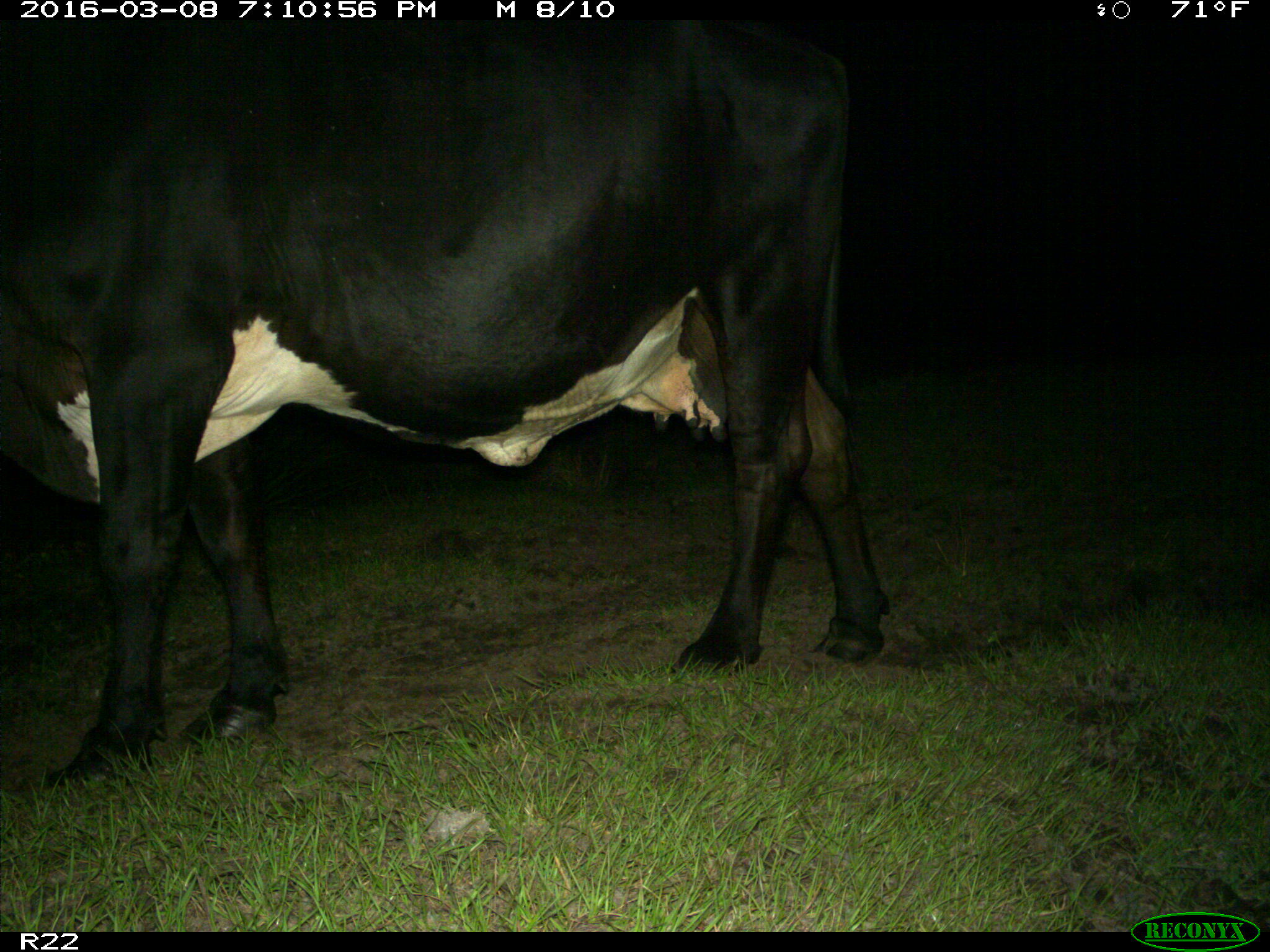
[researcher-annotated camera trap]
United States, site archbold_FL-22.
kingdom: Animalia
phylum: Chordata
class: Mammalia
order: Artiodactyla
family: Bovidae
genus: Bos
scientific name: Bos taurus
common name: domestic cow